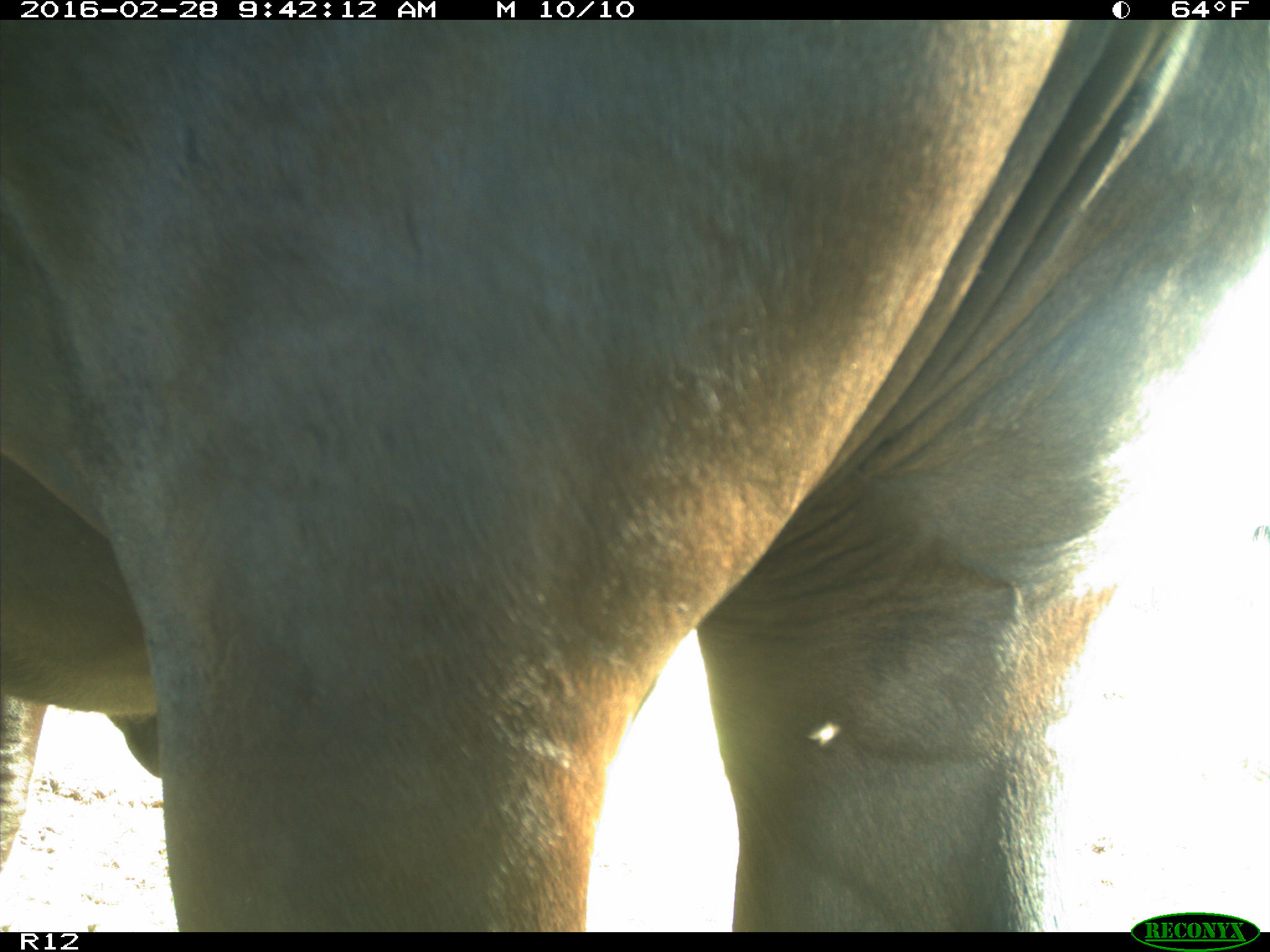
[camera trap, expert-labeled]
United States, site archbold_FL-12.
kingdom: Animalia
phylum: Chordata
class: Mammalia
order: Artiodactyla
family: Bovidae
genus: Bos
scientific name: Bos taurus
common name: domestic cow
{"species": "Bos taurus (domestic cow)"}